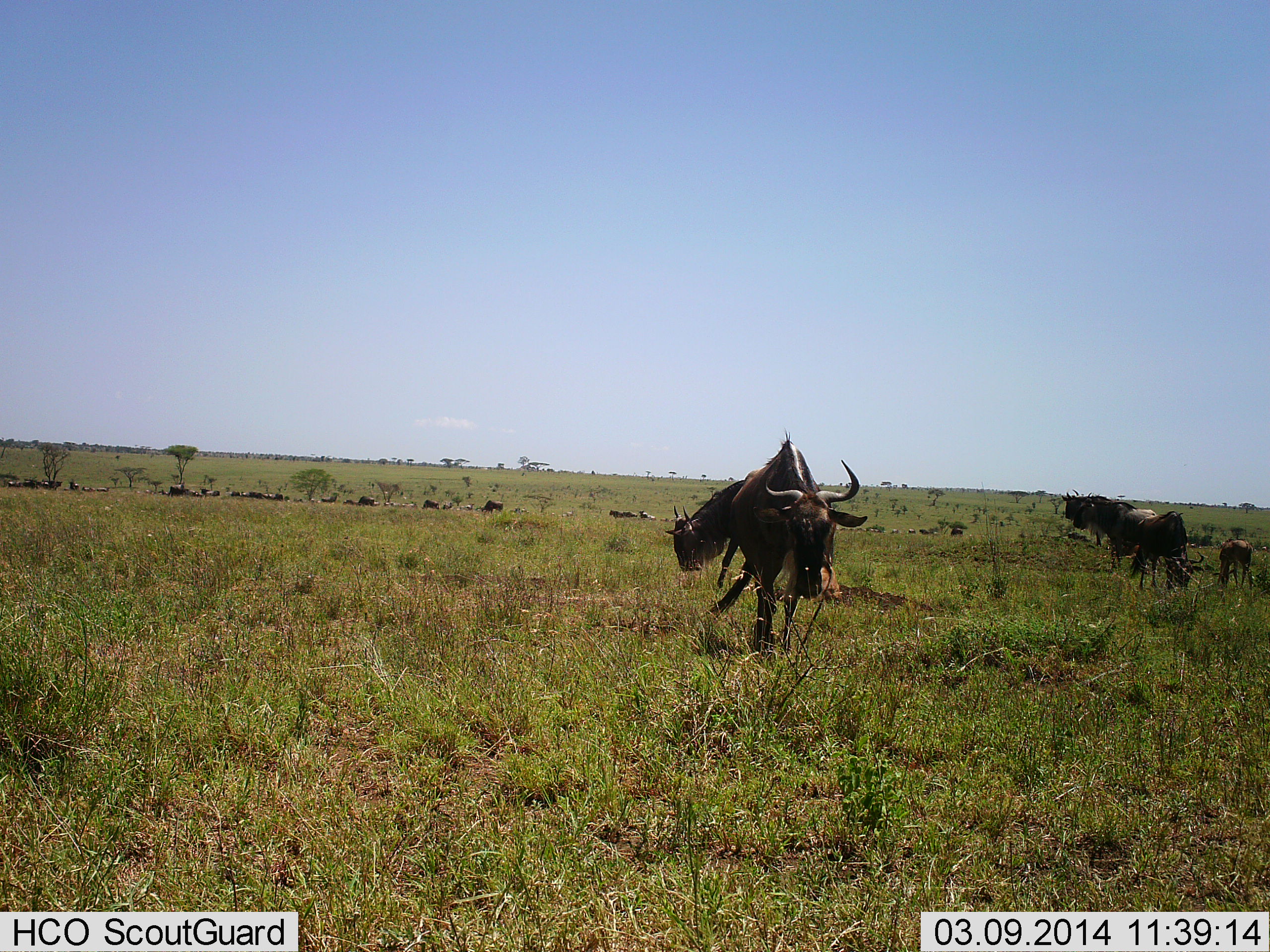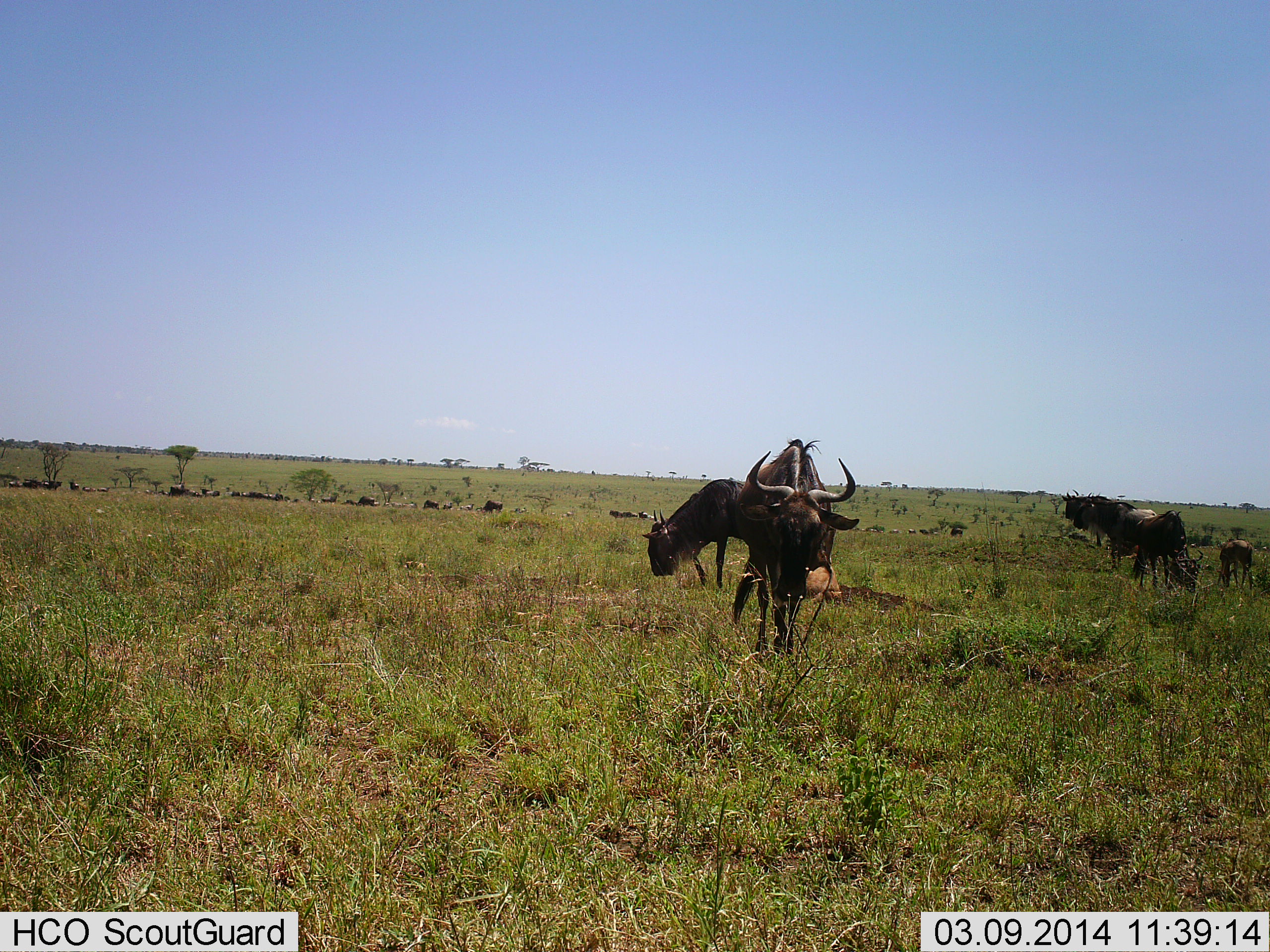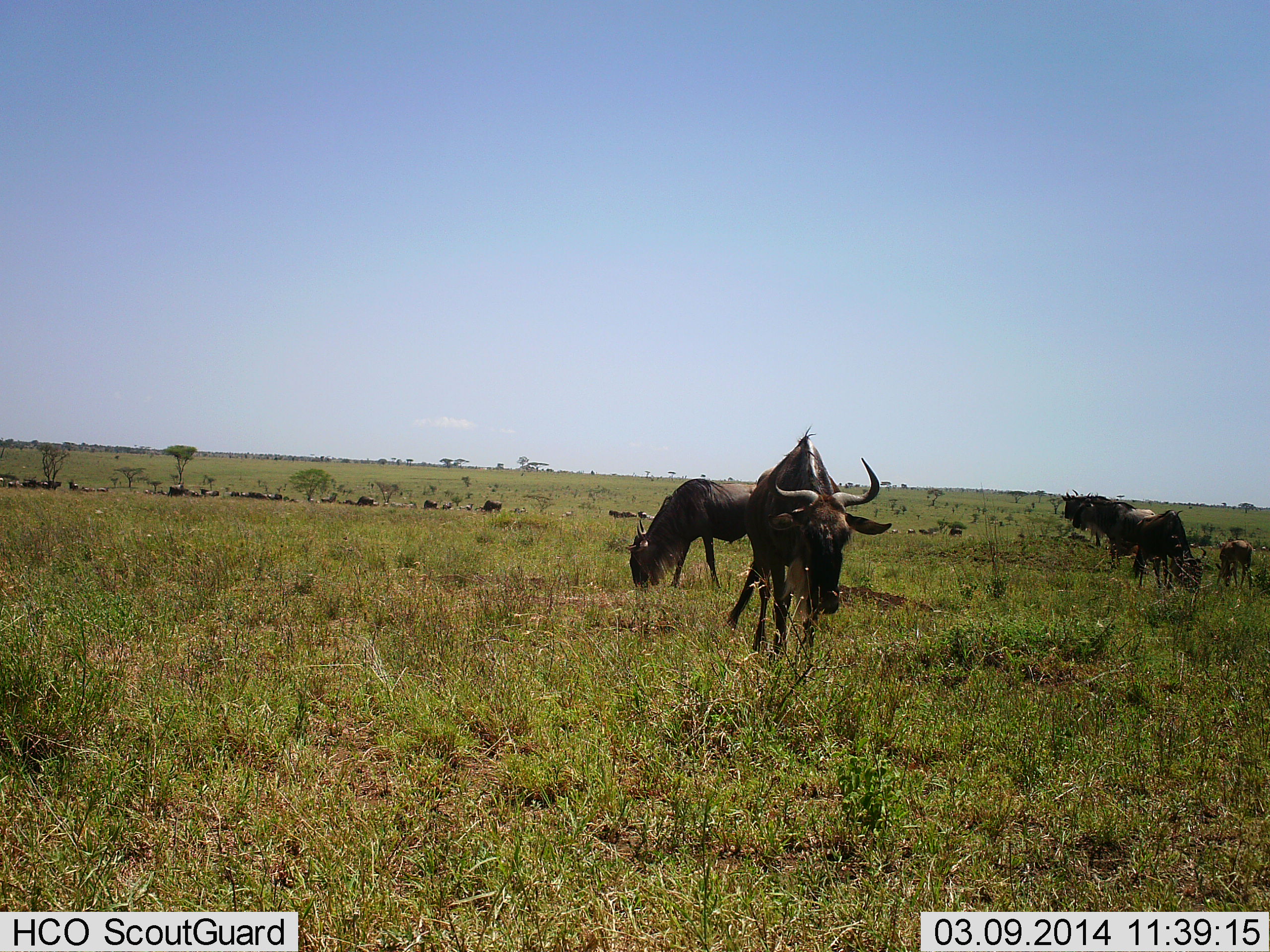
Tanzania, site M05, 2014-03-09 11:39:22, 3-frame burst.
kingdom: Animalia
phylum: Chordata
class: Mammalia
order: Artiodactyla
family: Bovidae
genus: Connochaetes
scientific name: Connochaetes taurinus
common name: blue wildebeest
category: wildebeest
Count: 5.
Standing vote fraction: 64%.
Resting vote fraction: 0%.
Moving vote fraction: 36%.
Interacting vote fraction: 0%.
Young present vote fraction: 18%.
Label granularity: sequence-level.